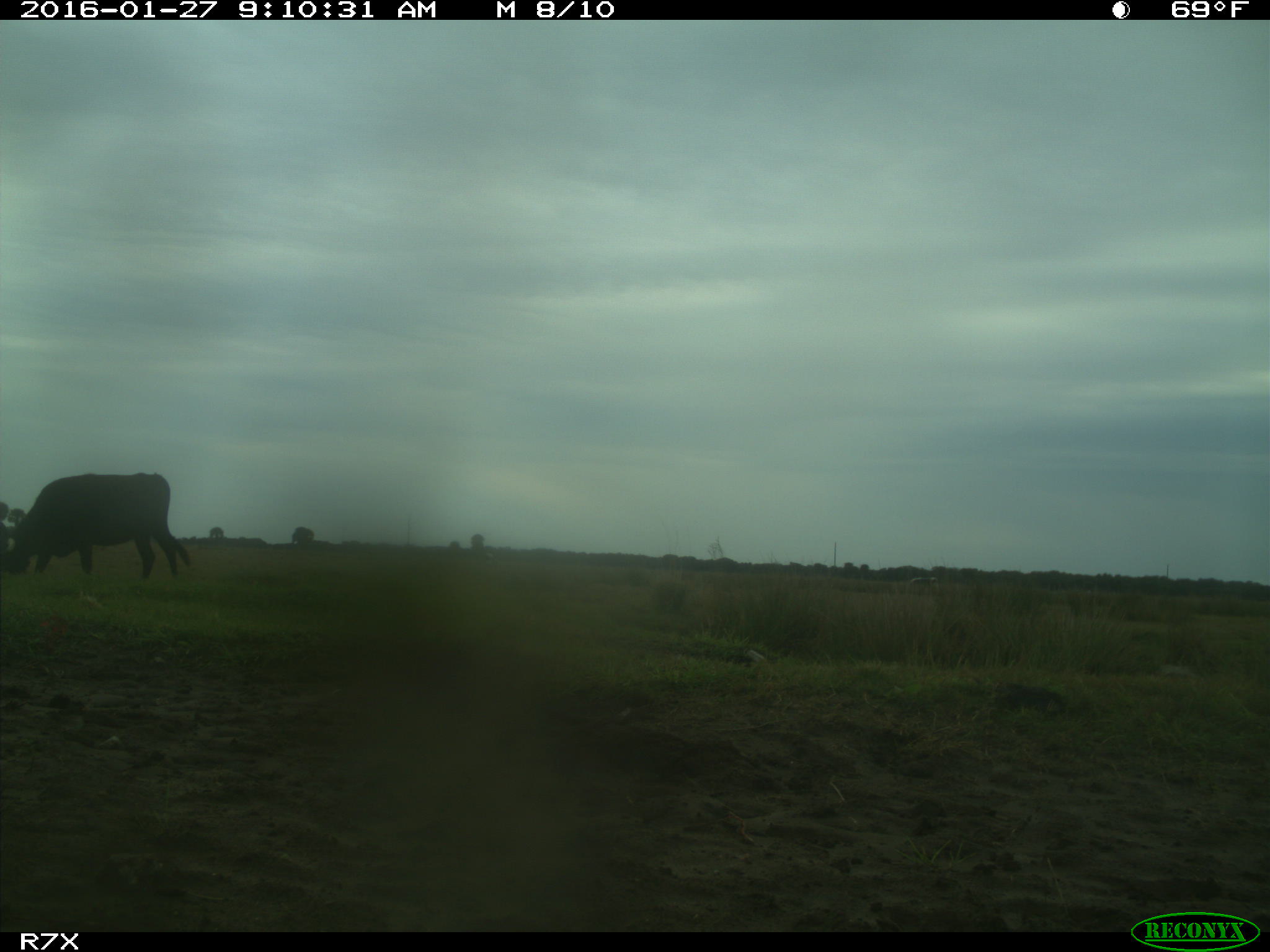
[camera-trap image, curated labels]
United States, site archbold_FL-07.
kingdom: Animalia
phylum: Chordata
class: Mammalia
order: Artiodactyla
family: Bovidae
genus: Bos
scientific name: Bos taurus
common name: domestic cow